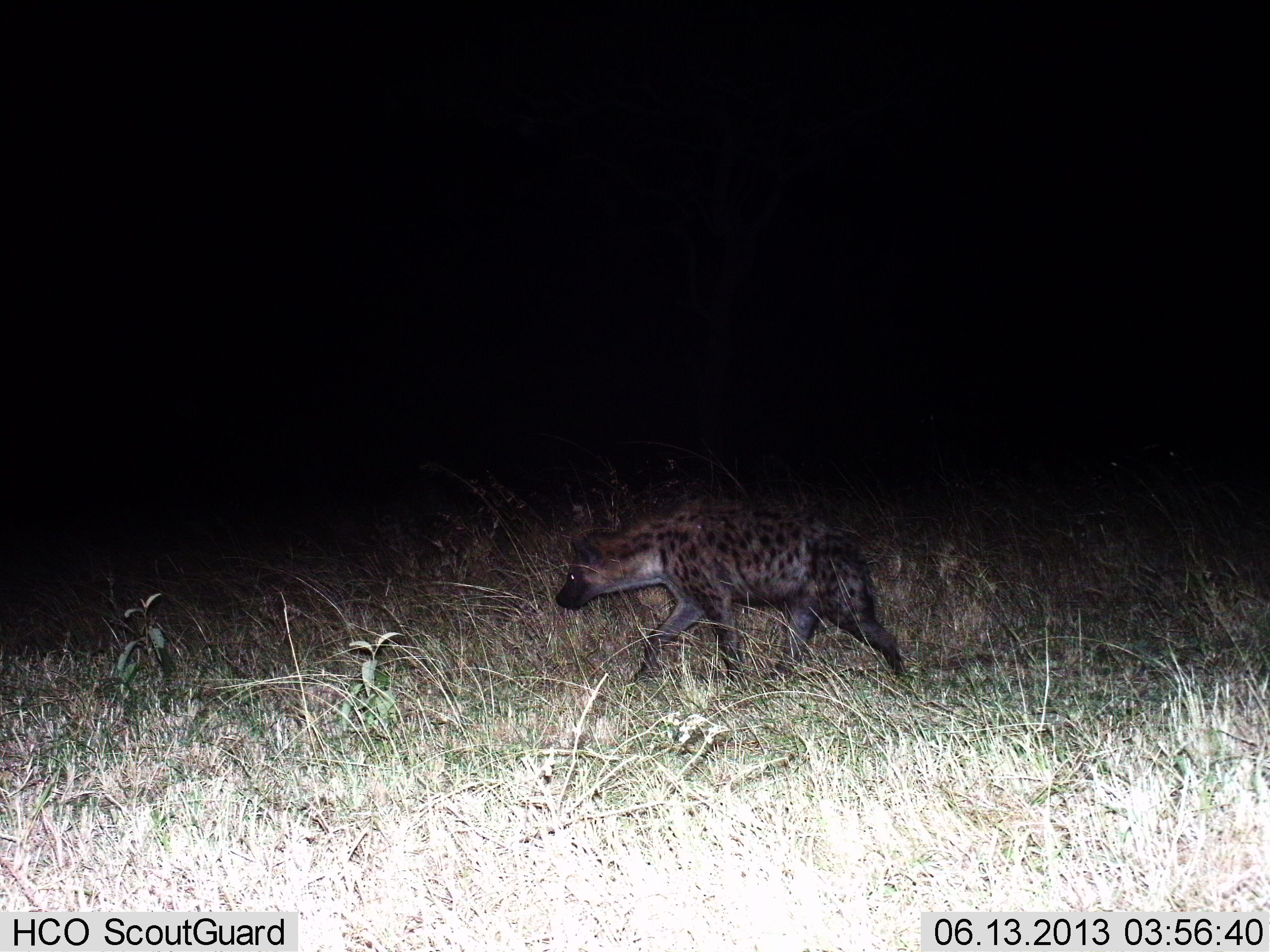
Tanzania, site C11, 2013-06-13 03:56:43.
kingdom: Animalia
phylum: Chordata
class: Mammalia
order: Carnivora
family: Hyaenidae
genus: Crocuta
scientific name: Crocuta crocuta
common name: spotted hyena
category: hyenaspotted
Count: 1.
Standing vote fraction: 0%.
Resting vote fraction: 0%.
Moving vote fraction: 100%.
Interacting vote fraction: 0%.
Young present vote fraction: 0%.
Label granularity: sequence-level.